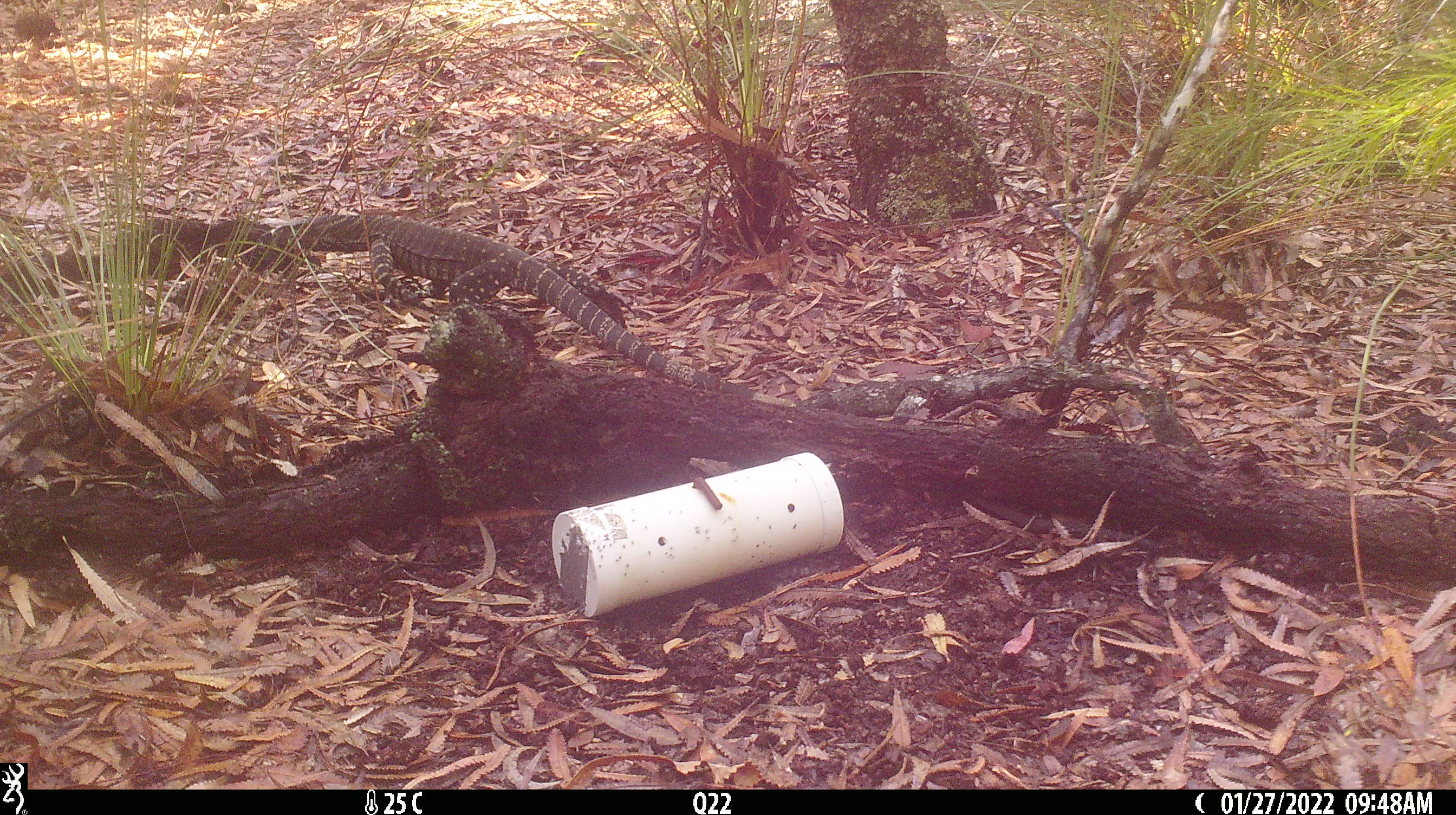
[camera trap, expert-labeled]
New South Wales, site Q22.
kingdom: Animalia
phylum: Chordata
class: Reptilia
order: Squamata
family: Varanidae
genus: Varanus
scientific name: Varanus varius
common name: lace monitor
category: goanna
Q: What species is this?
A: Goanna (lace monitor) (Varanus varius).